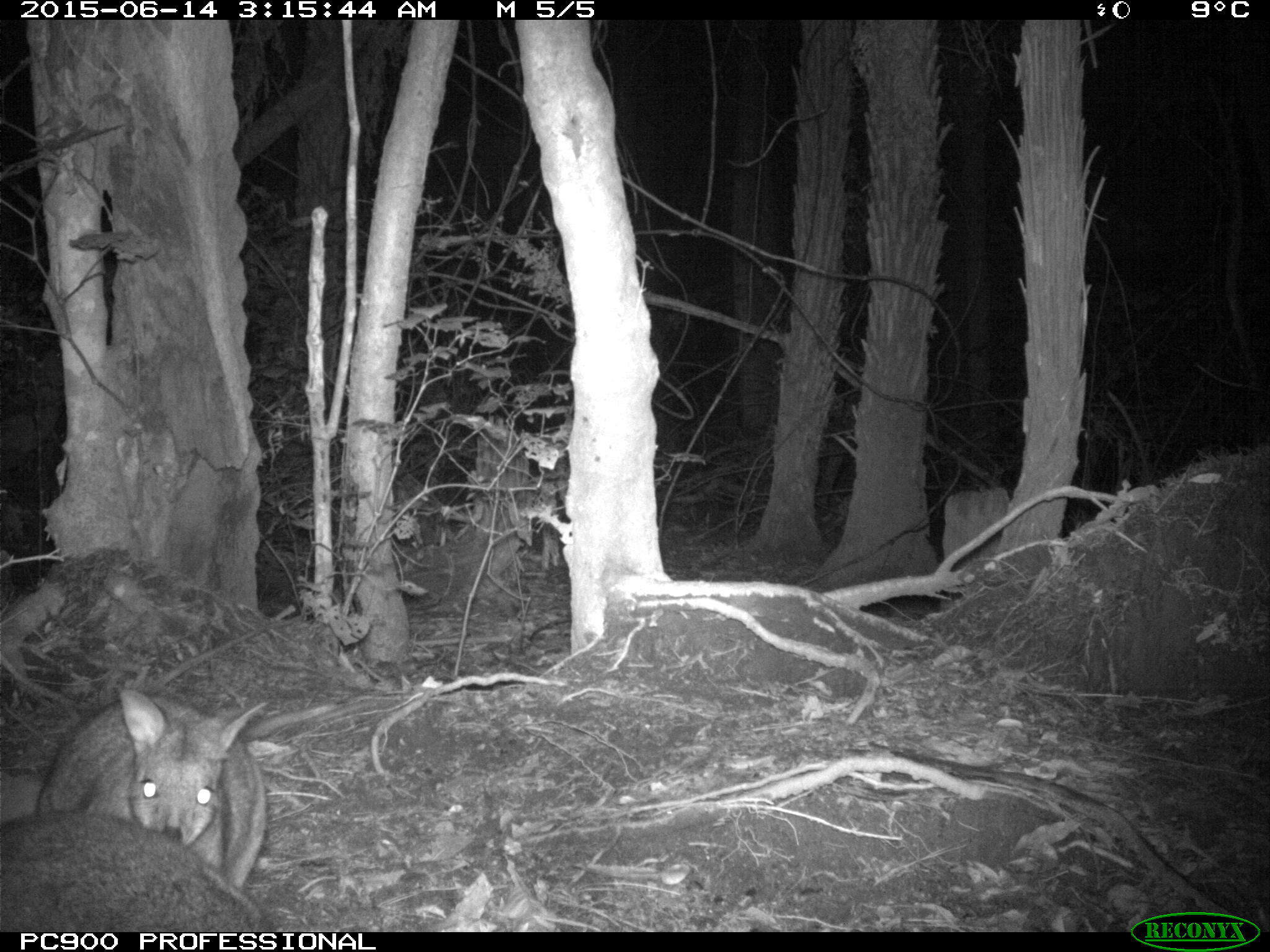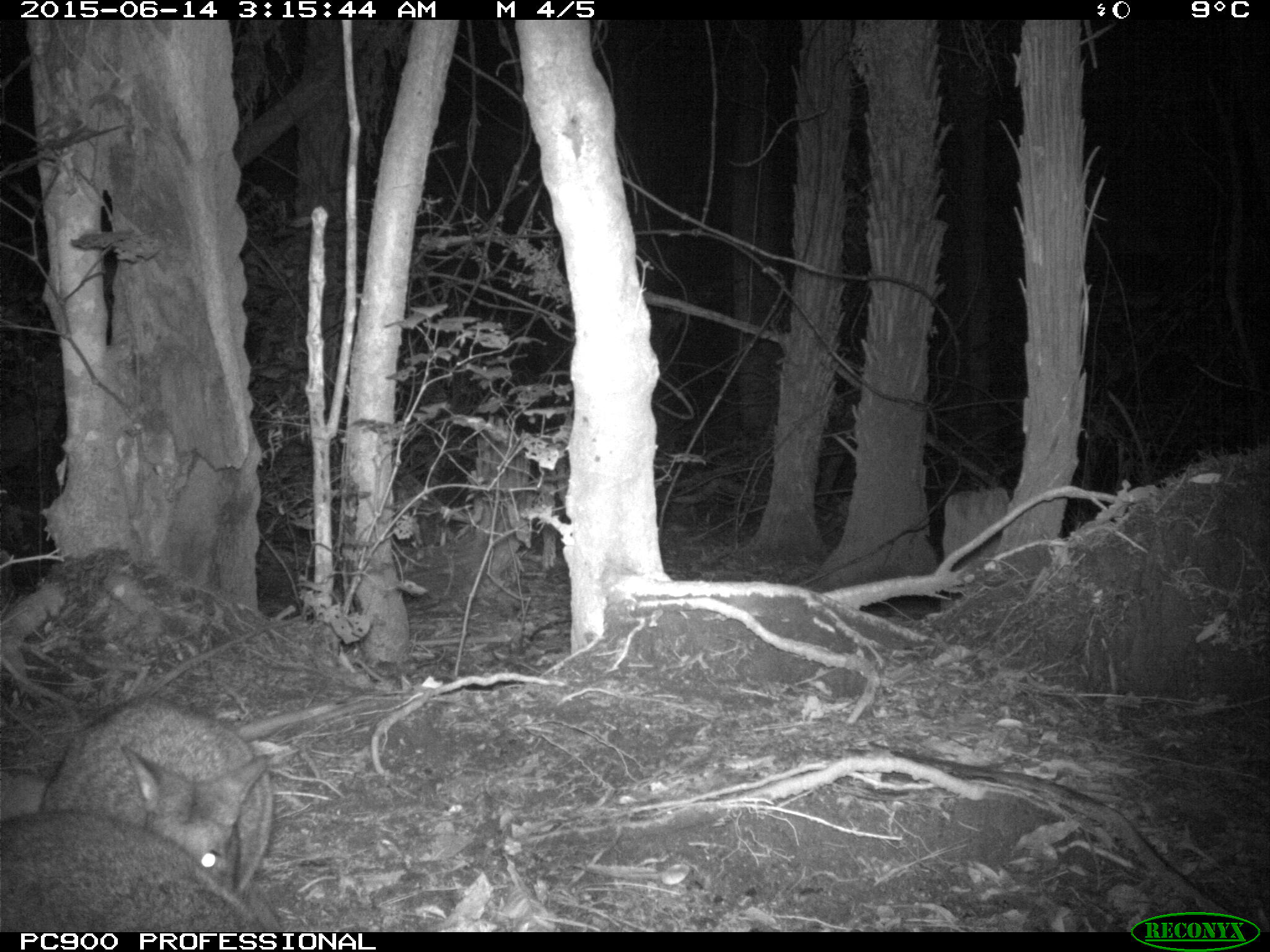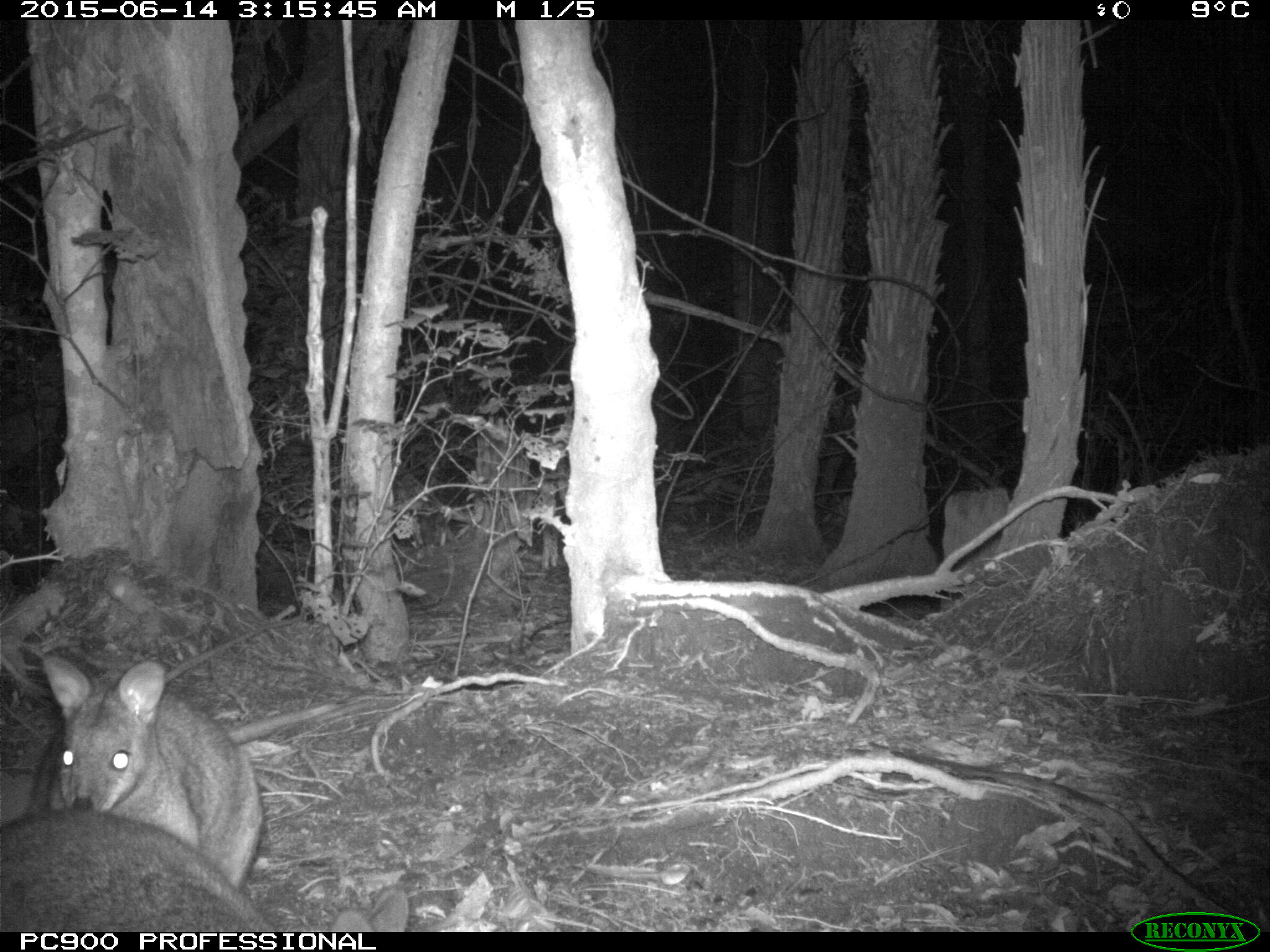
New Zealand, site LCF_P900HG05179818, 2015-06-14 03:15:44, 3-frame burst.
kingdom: Animalia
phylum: Chordata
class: Mammalia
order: Diprotodontia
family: Macropodidae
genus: Notamacropus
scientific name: Notamacropus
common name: wallaby